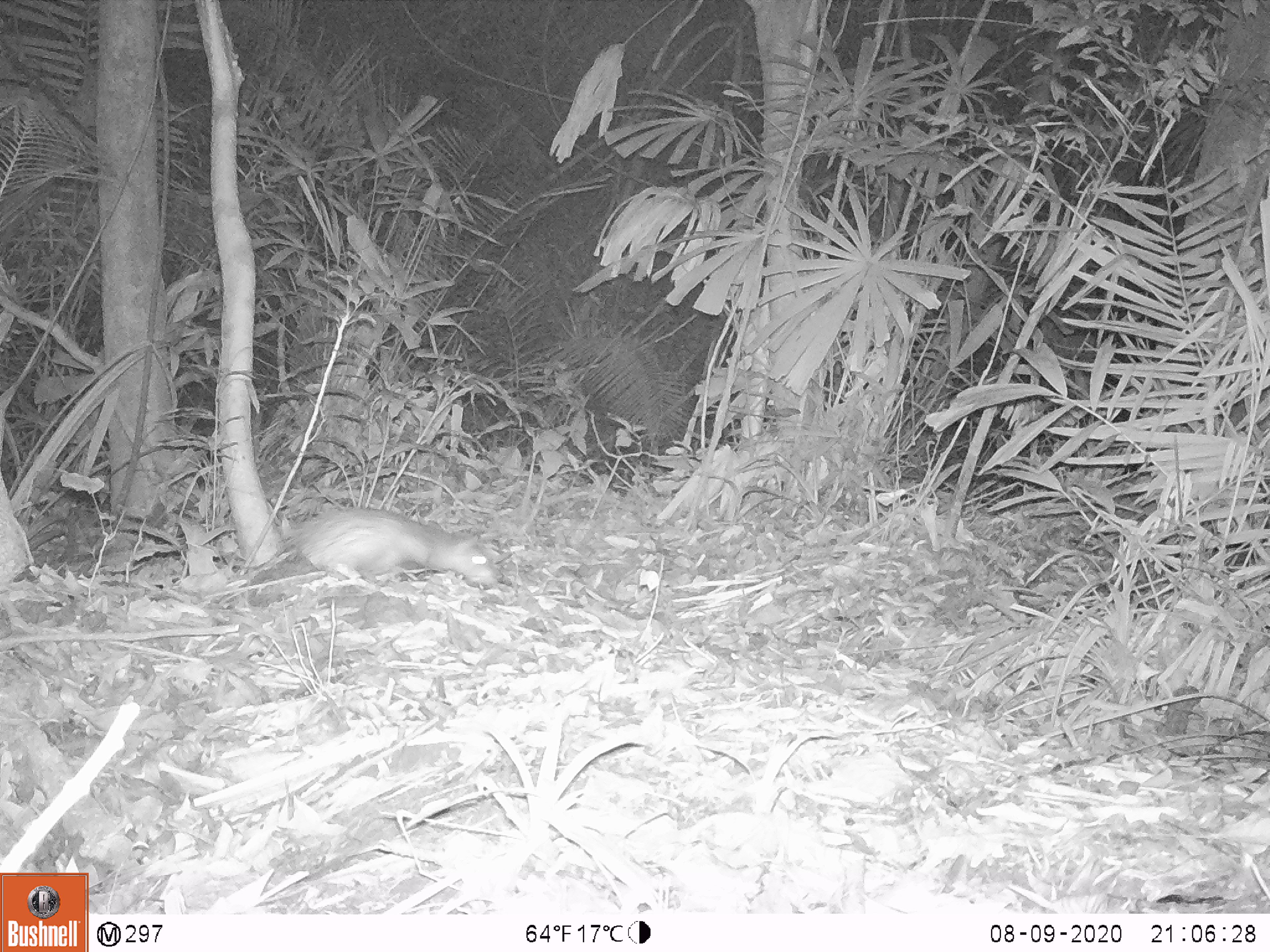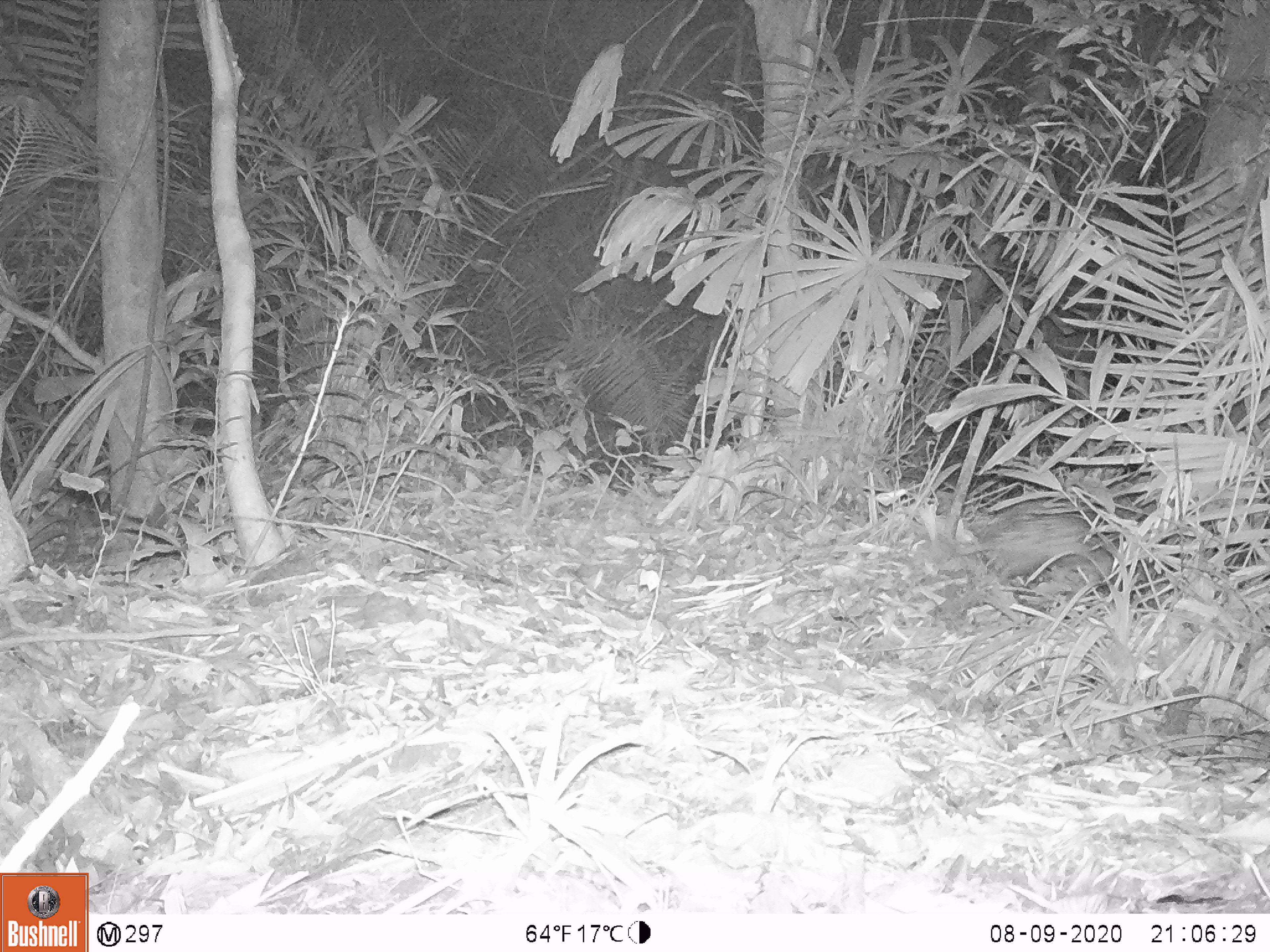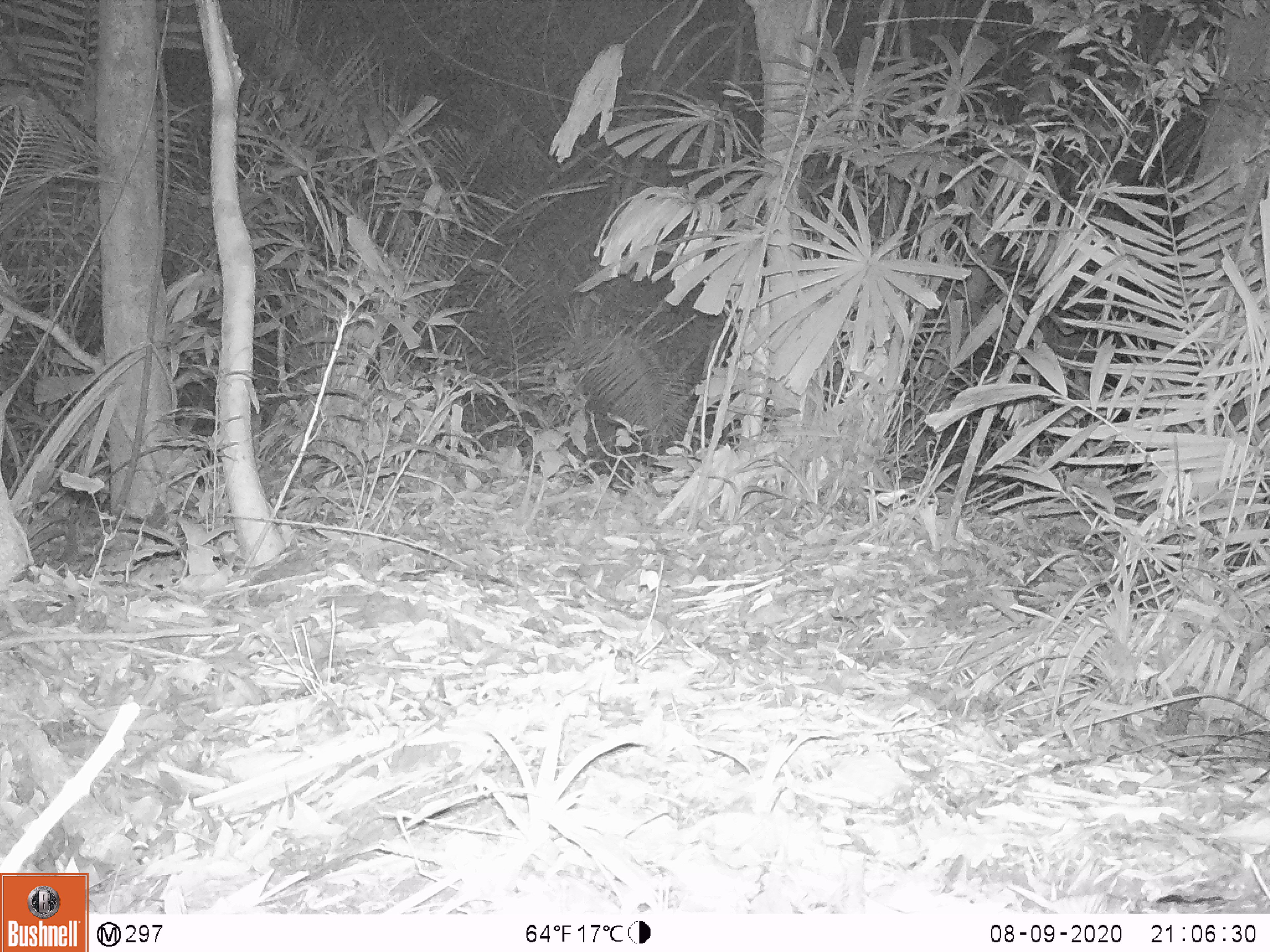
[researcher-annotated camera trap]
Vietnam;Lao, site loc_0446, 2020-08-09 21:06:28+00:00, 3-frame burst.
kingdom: Animalia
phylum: Chordata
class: Mammalia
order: Rodentia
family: Hystricidae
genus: Atherurus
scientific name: Atherurus macrourus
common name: asiatic brush-tailed porcupine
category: asiatic brush tailed porcupine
Asiatic brush tailed porcupine (asiatic brush-tailed porcupine) (Atherurus macrourus). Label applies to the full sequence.